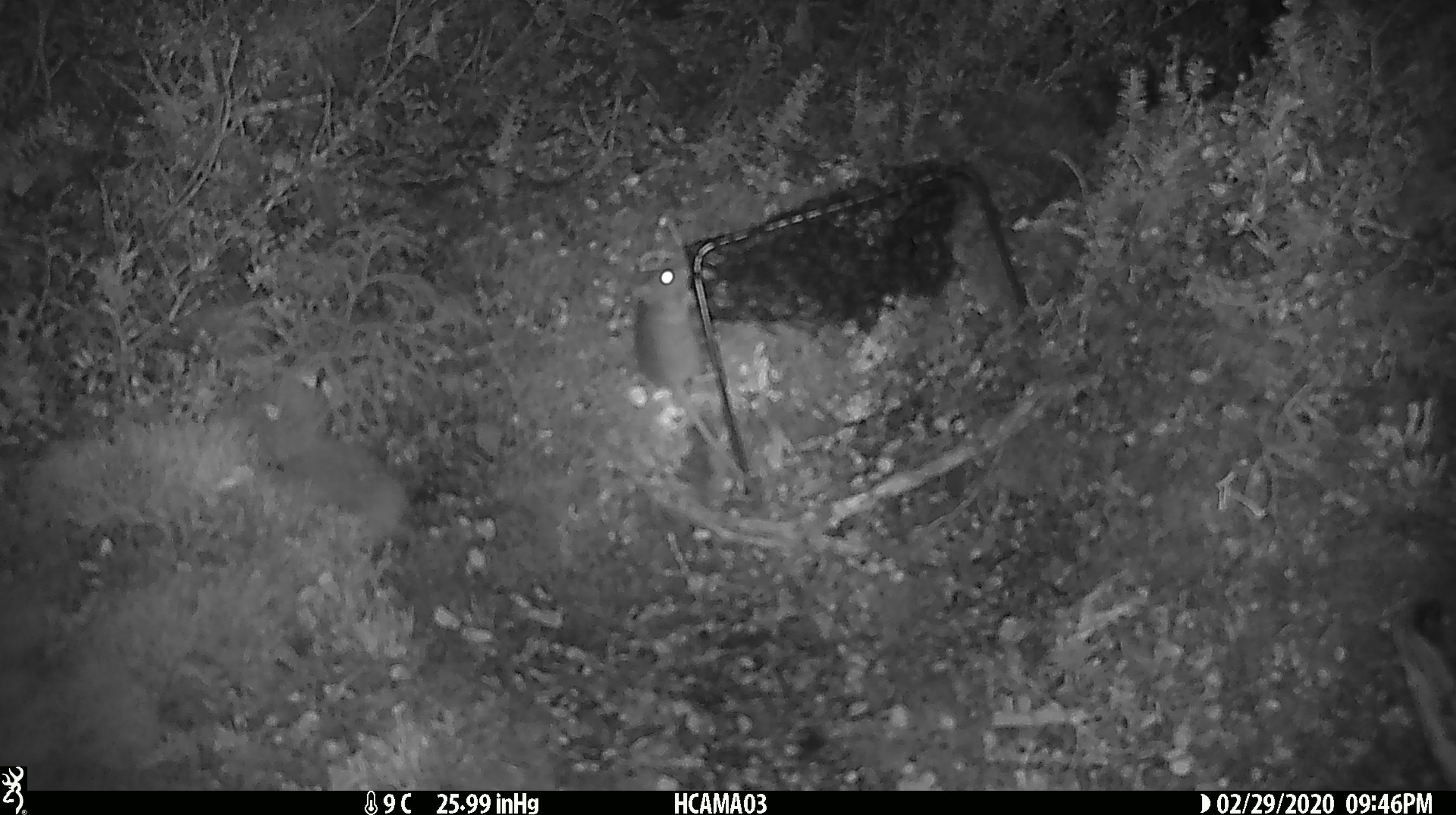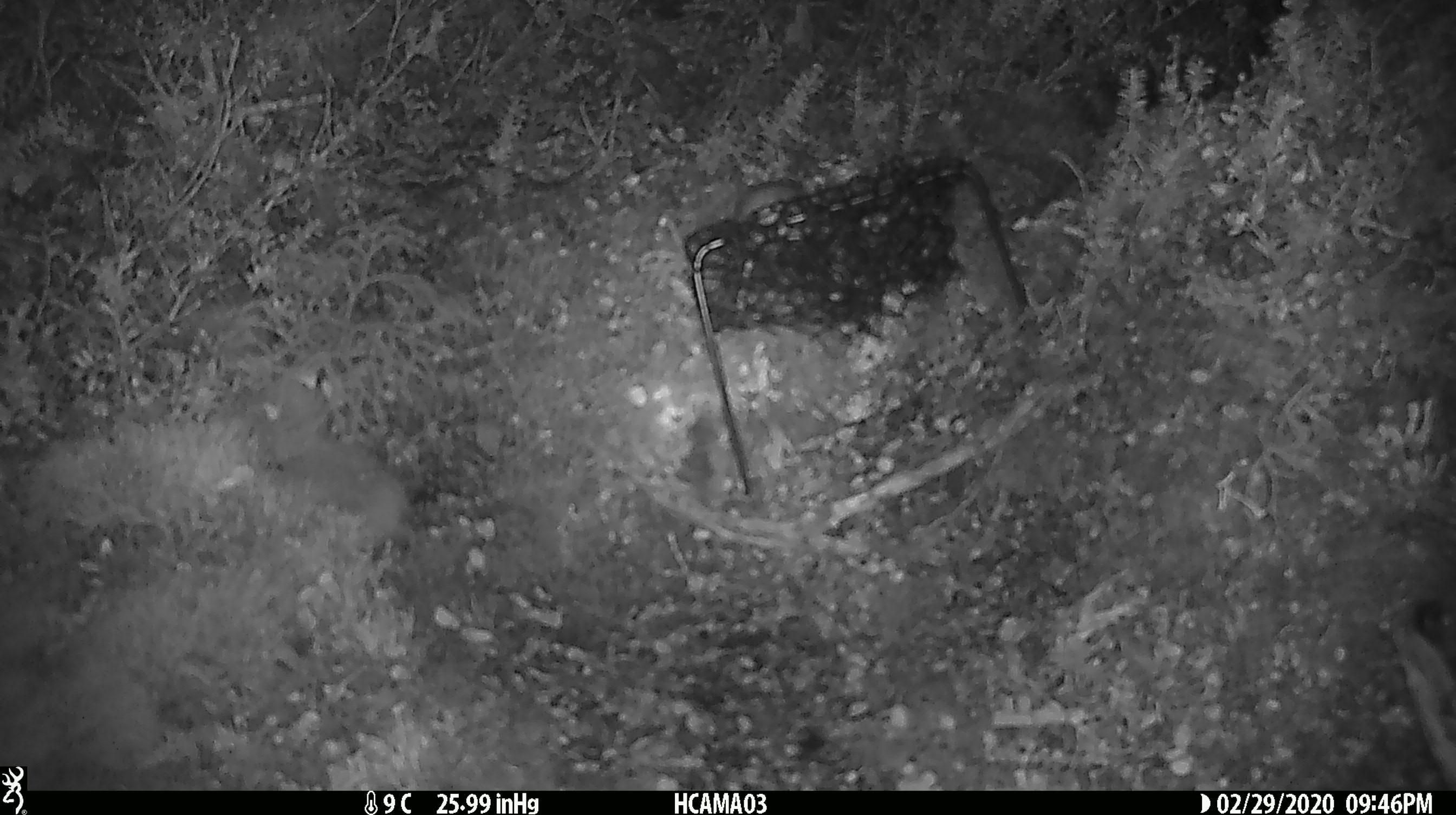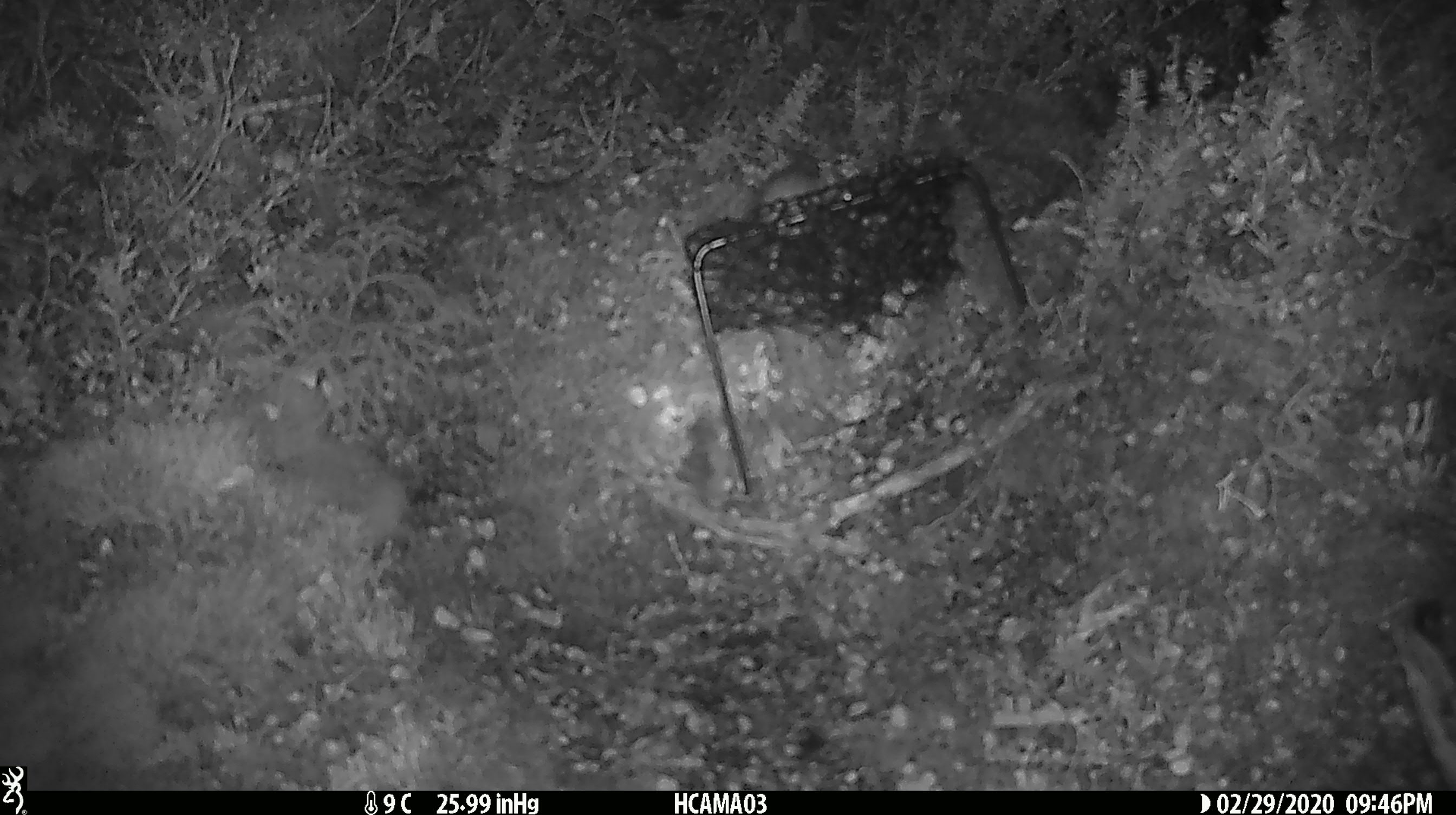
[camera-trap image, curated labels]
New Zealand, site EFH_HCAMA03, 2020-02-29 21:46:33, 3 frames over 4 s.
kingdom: Animalia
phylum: Chordata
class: Mammalia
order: Rodentia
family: Muridae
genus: Mus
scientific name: Mus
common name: mouse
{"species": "mouse (Mus)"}